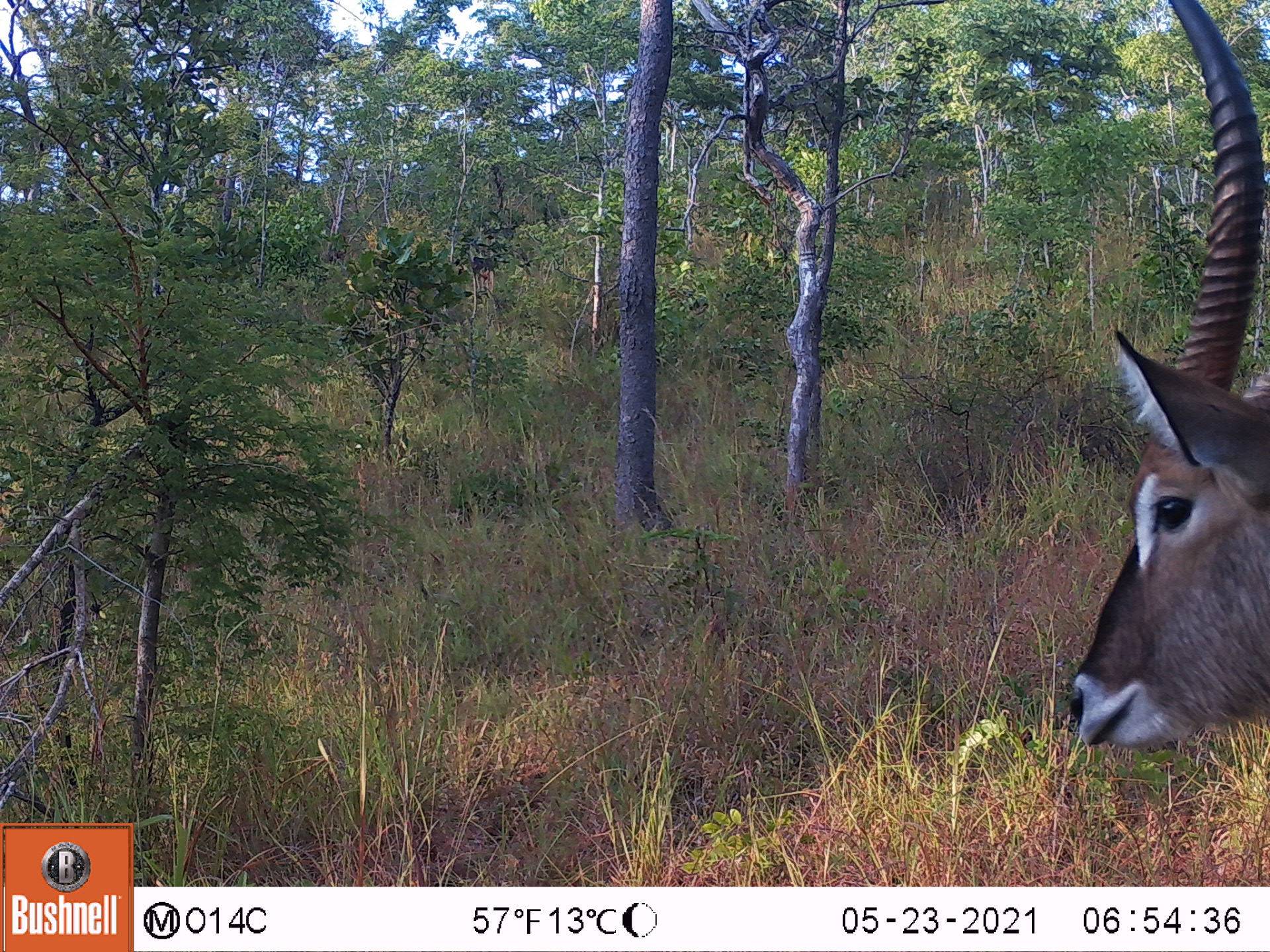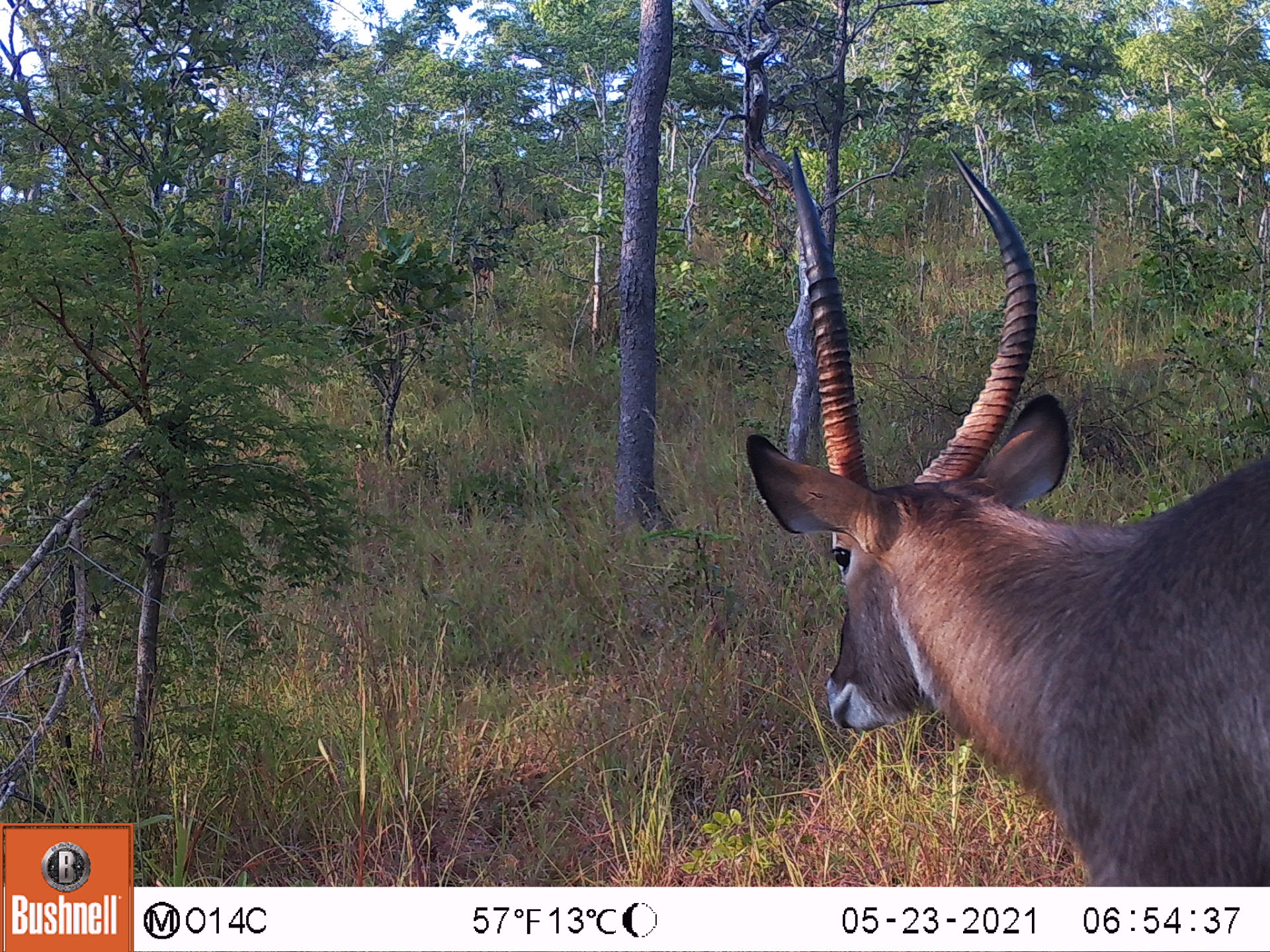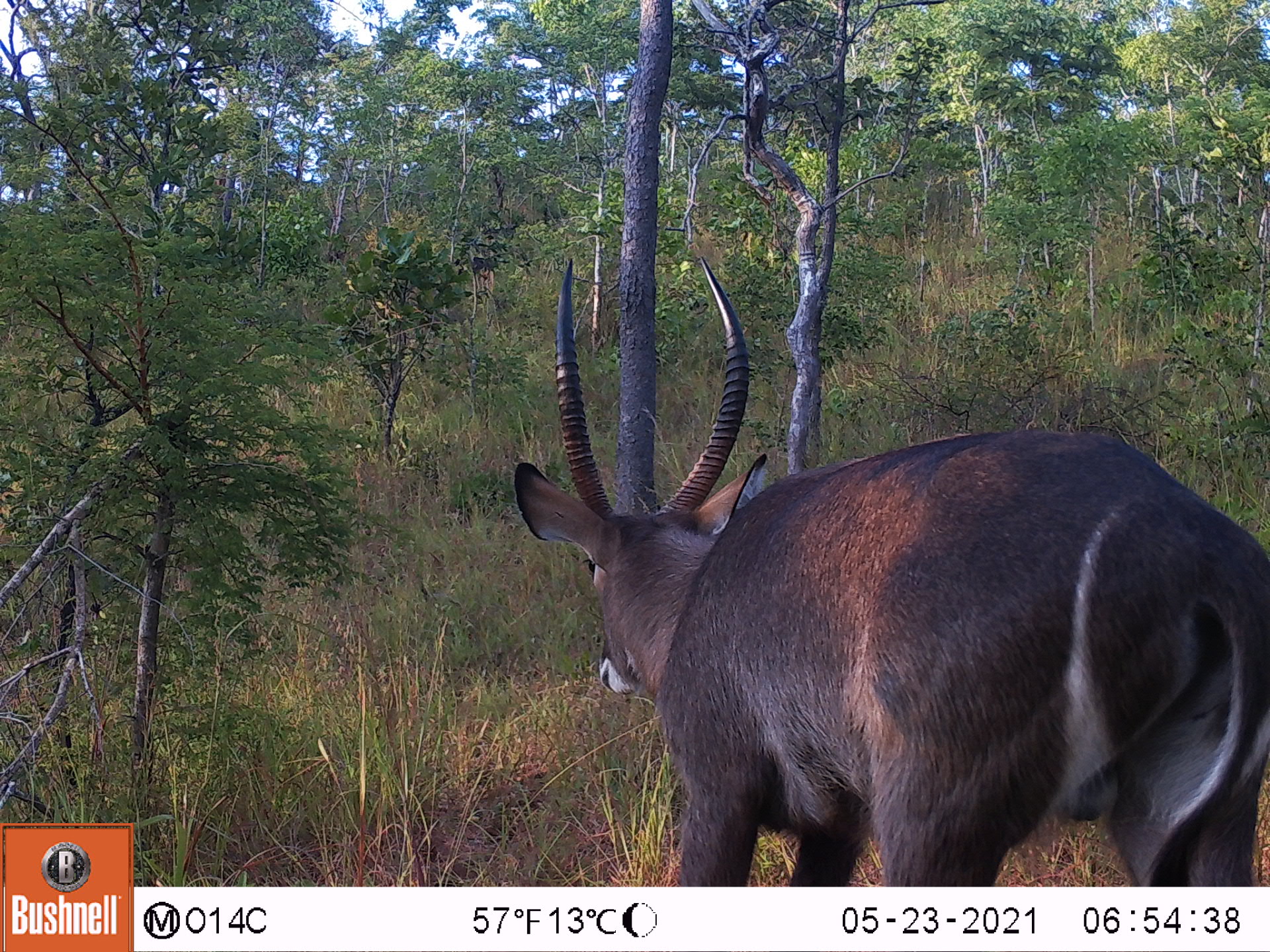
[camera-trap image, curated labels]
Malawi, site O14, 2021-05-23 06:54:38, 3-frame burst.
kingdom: Animalia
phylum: Chordata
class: Mammalia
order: Artiodactyla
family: Bovidae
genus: Kobus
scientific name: Kobus ellipsiprymnus ellipsiprymnus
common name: common waterbuck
Common waterbuck (Kobus ellipsiprymnus ellipsiprymnus), count 1.